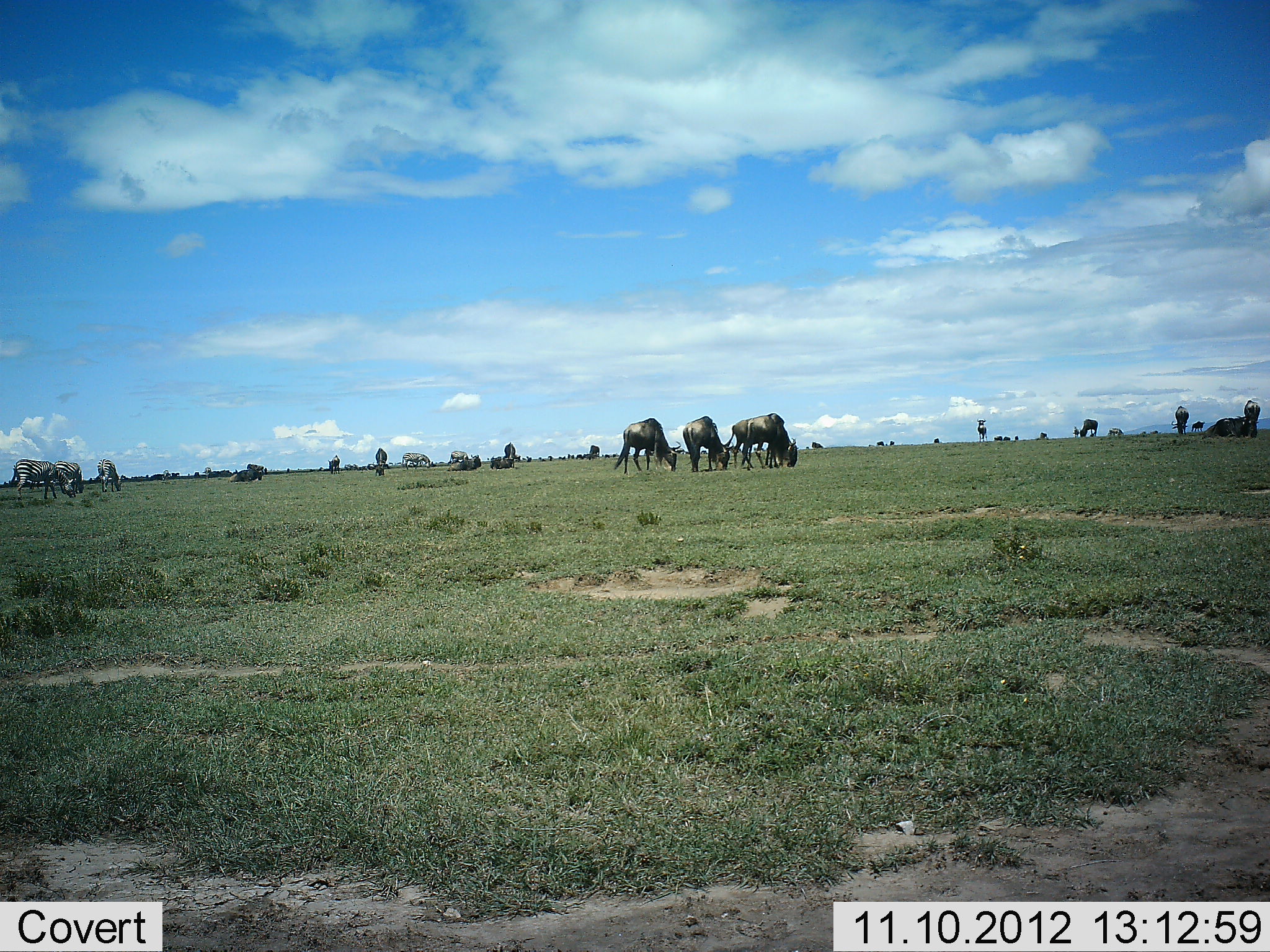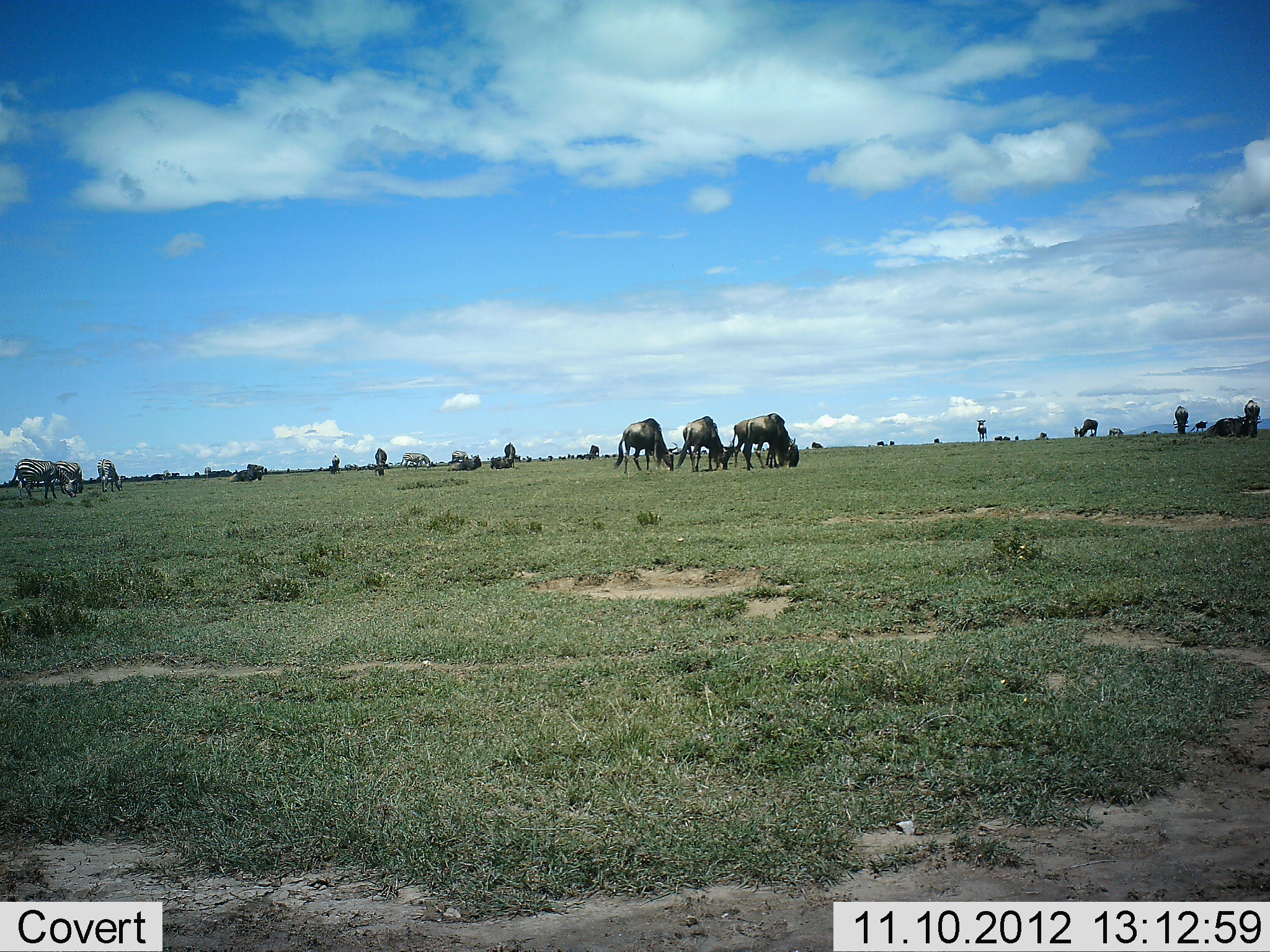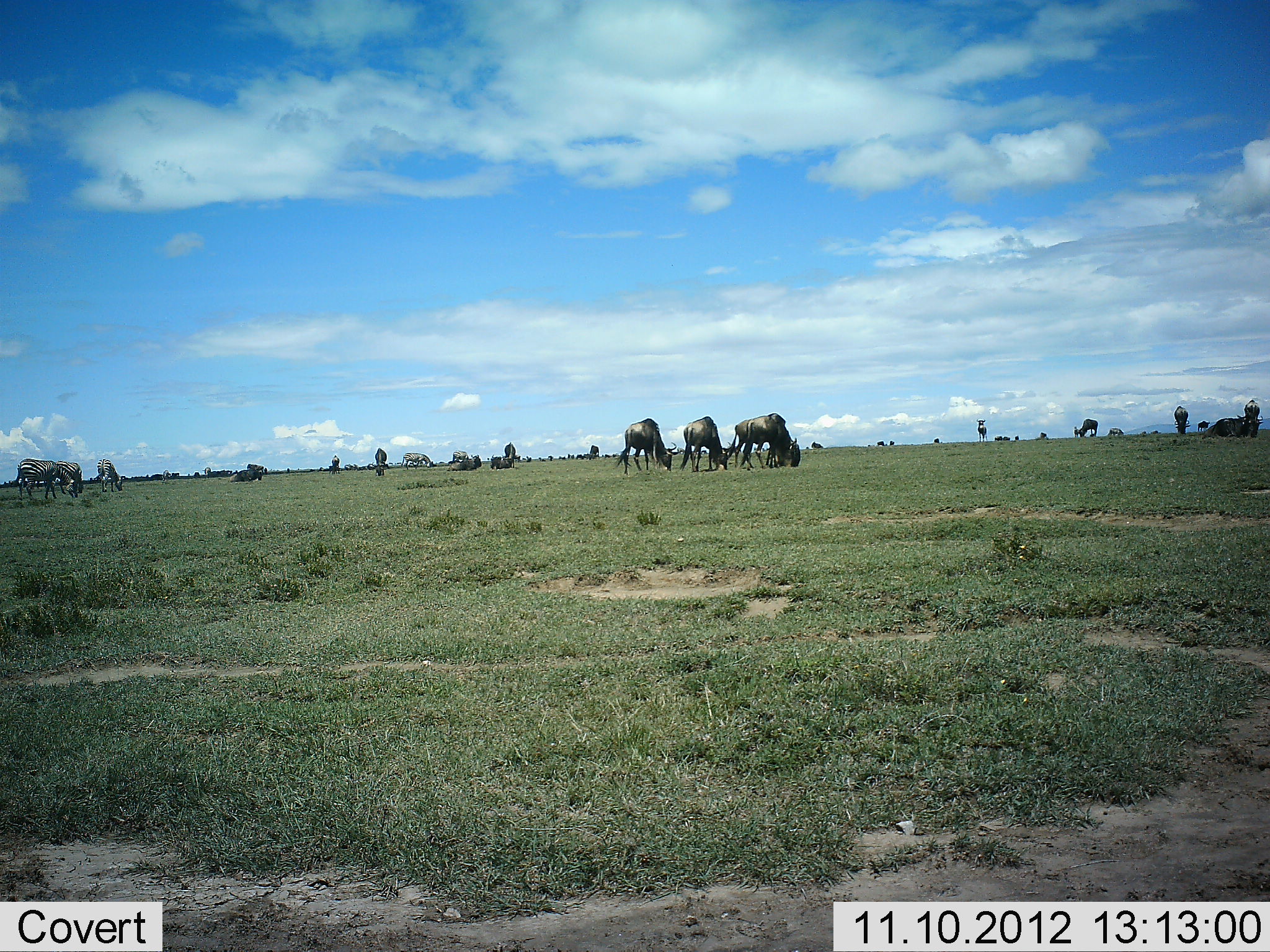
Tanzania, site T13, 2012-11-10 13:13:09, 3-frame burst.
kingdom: Animalia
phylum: Chordata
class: Mammalia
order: Artiodactyla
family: Bovidae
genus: Connochaetes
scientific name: Connochaetes taurinus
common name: blue wildebeest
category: wildebeest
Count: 11-50.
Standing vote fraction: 46%.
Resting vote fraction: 23%.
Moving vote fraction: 23%.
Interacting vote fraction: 0%.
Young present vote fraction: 0%.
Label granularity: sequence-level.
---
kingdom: Animalia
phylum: Chordata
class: Mammalia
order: Perissodactyla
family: Equidae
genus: Equus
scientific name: Equus quagga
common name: plains zebra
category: zebra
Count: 3.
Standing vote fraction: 50%.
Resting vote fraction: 0%.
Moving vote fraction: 0%.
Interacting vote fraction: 0%.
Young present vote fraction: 0%.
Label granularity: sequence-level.